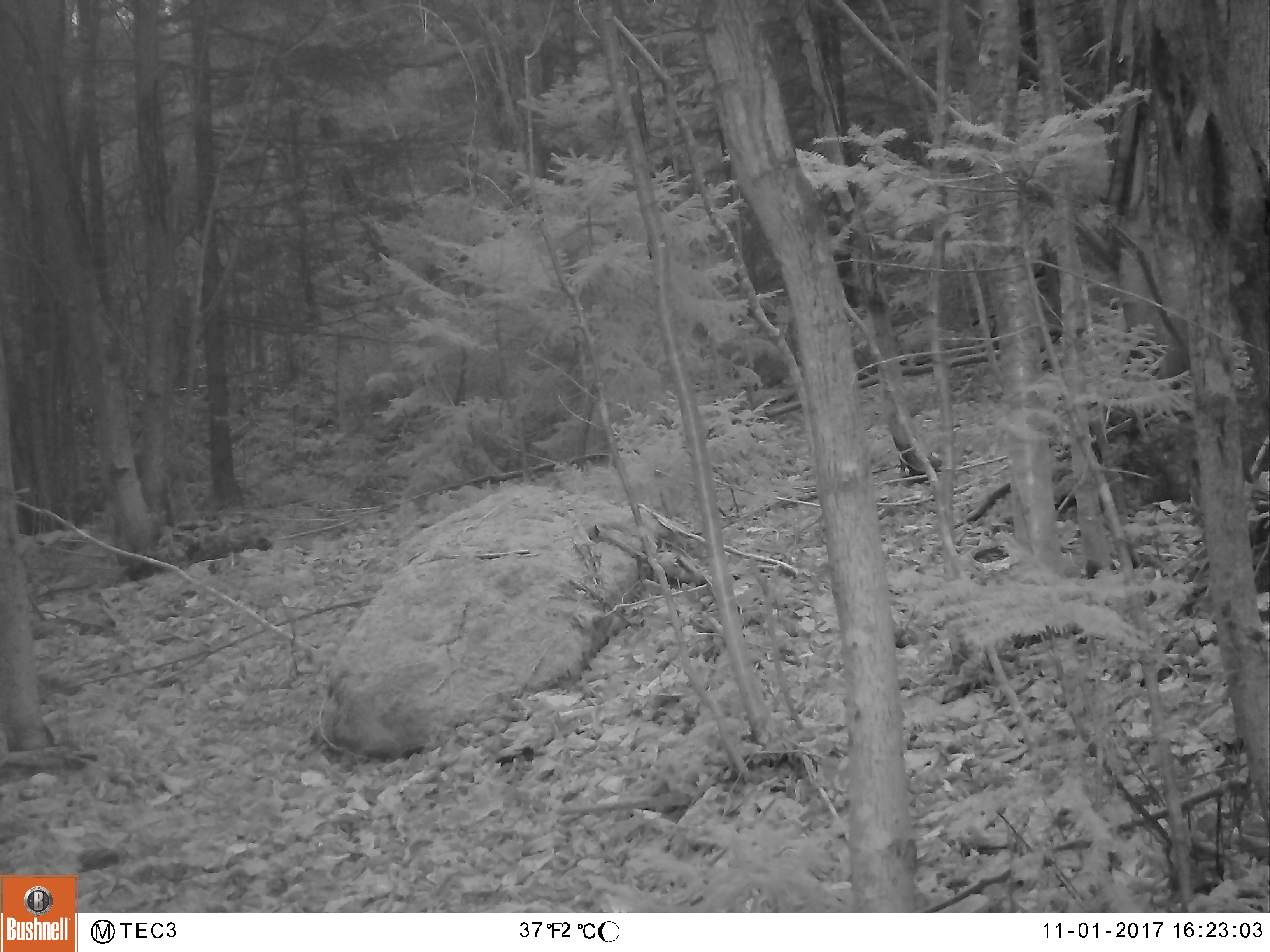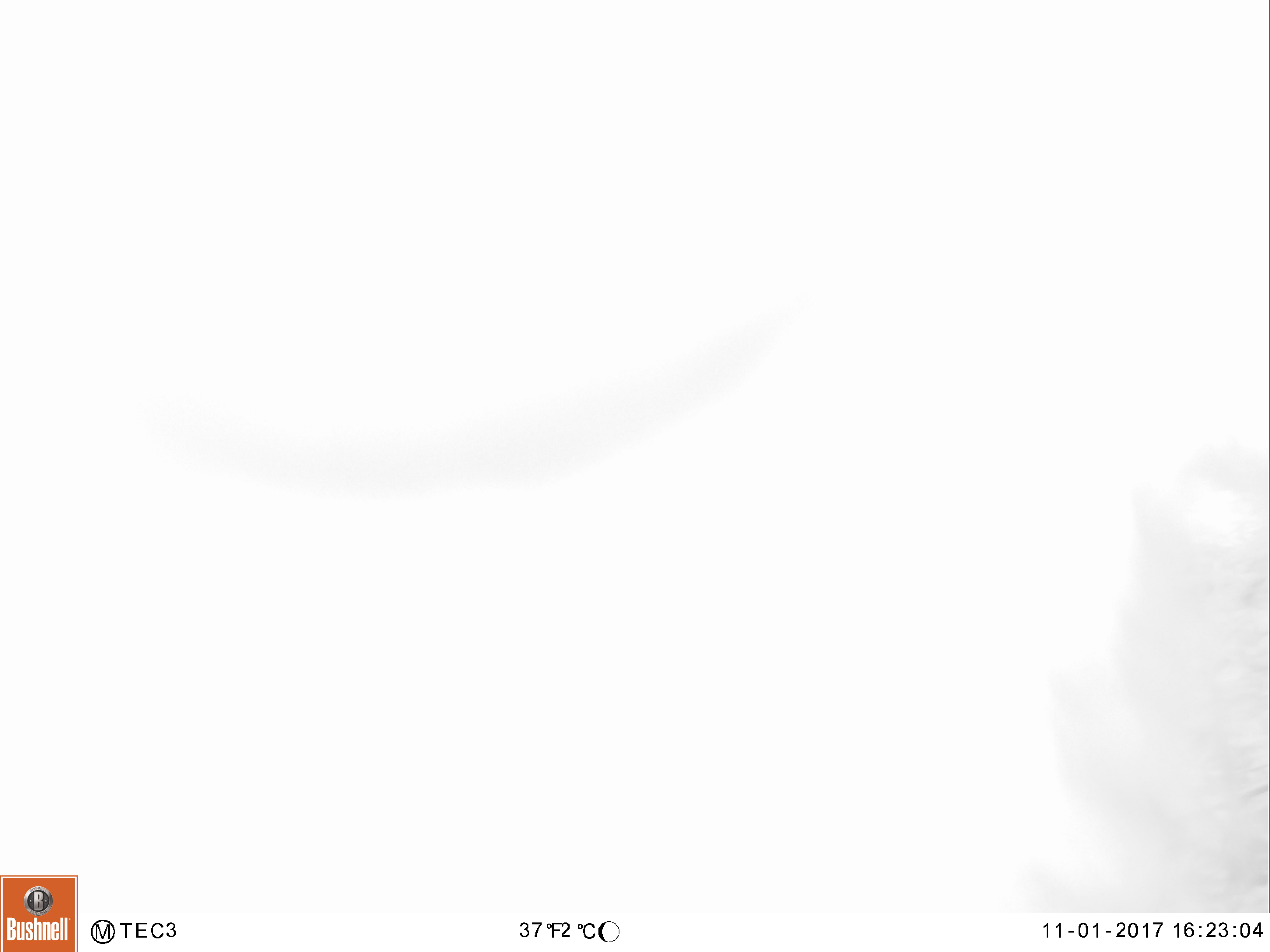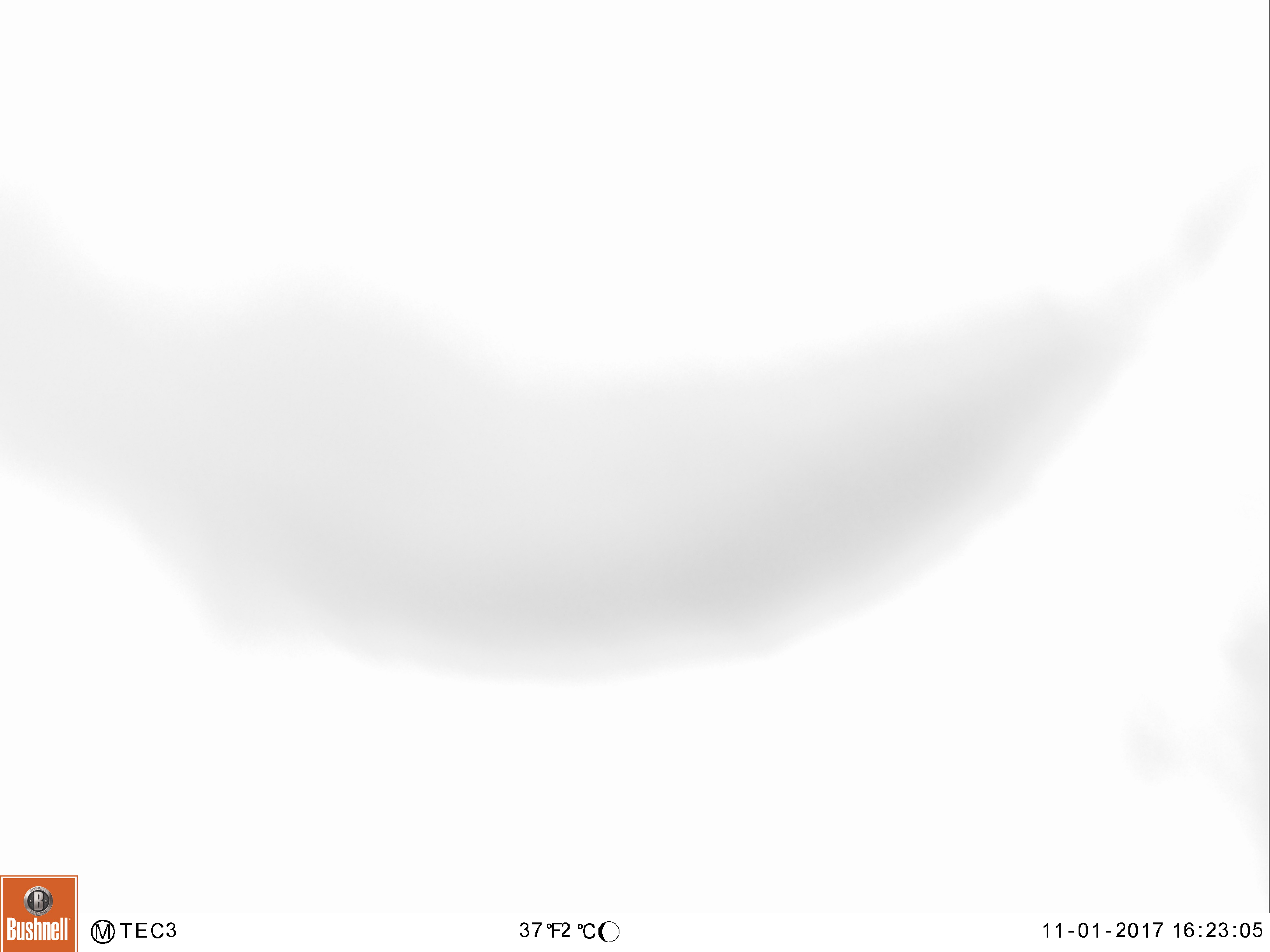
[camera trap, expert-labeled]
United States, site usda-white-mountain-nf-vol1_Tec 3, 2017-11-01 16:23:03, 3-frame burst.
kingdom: Animalia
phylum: Chordata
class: Mammalia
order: Carnivora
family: Ursidae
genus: Ursus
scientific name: Ursus americanus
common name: black bear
Black bear (Ursus americanus).